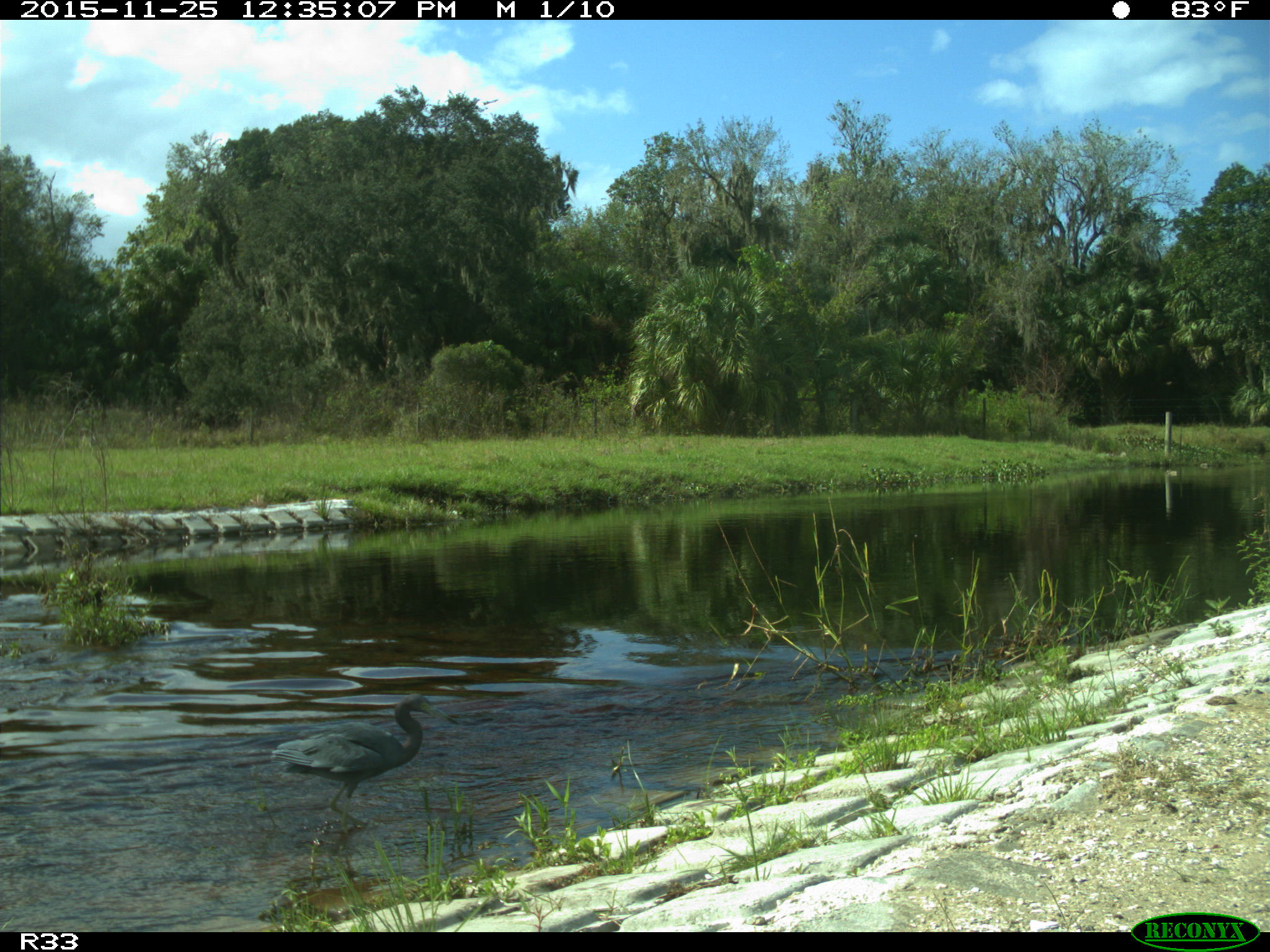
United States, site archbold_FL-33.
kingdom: Animalia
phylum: Chordata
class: Aves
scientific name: Aves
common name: birds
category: unidentified bird